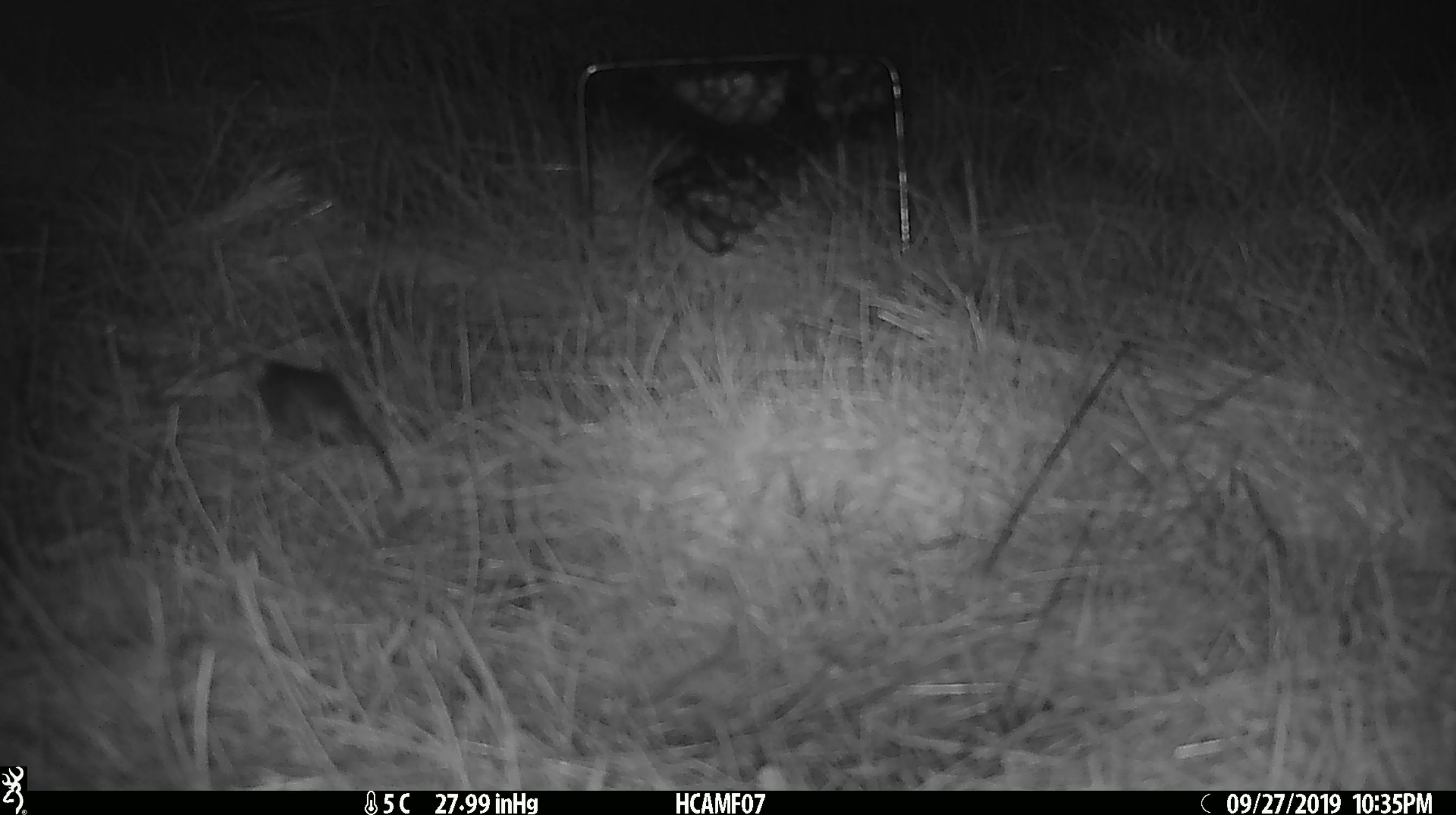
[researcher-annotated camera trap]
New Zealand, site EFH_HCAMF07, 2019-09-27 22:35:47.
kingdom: Animalia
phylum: Chordata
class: Mammalia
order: Rodentia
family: Muridae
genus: Mus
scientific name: Mus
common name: mouse